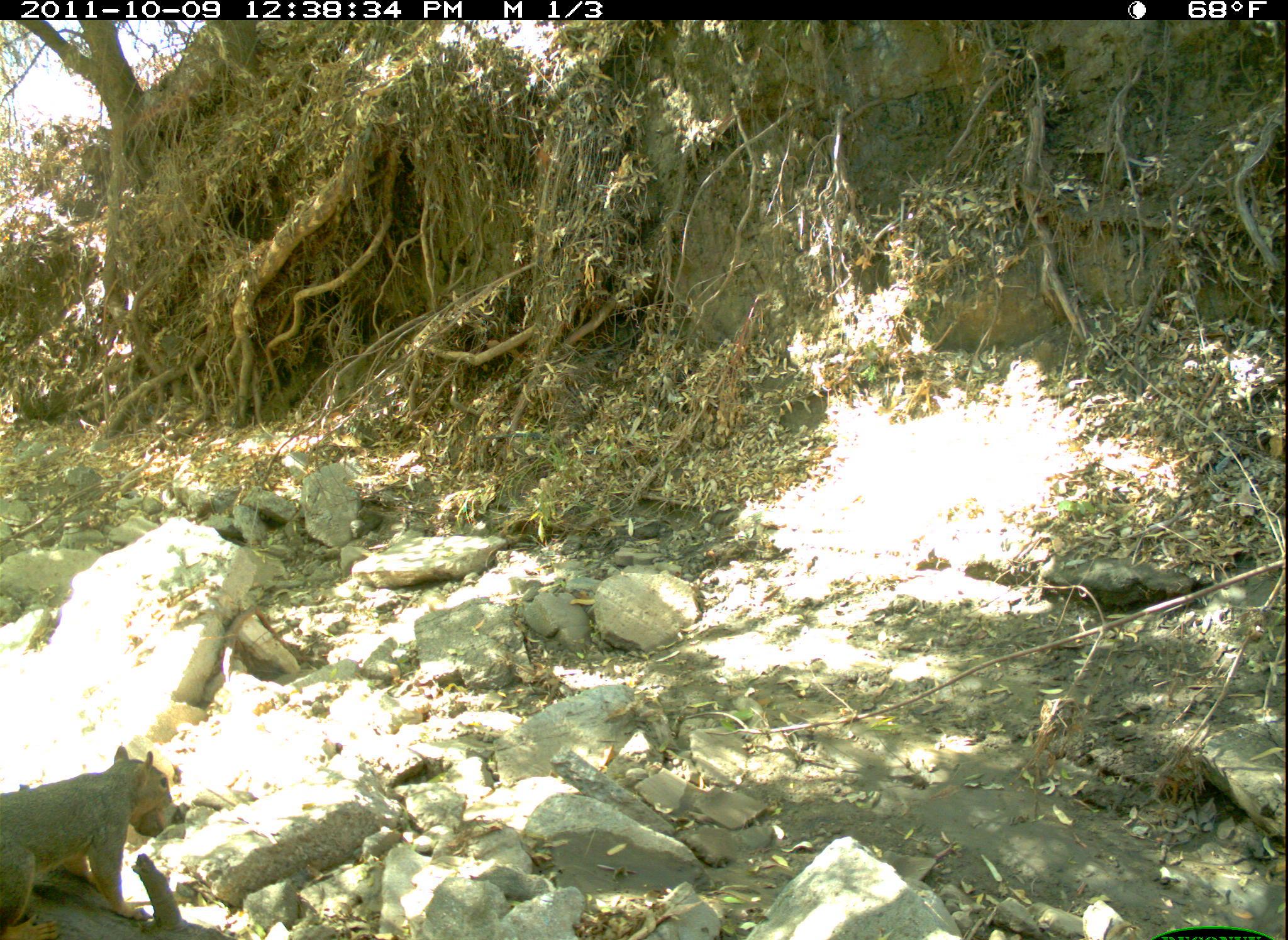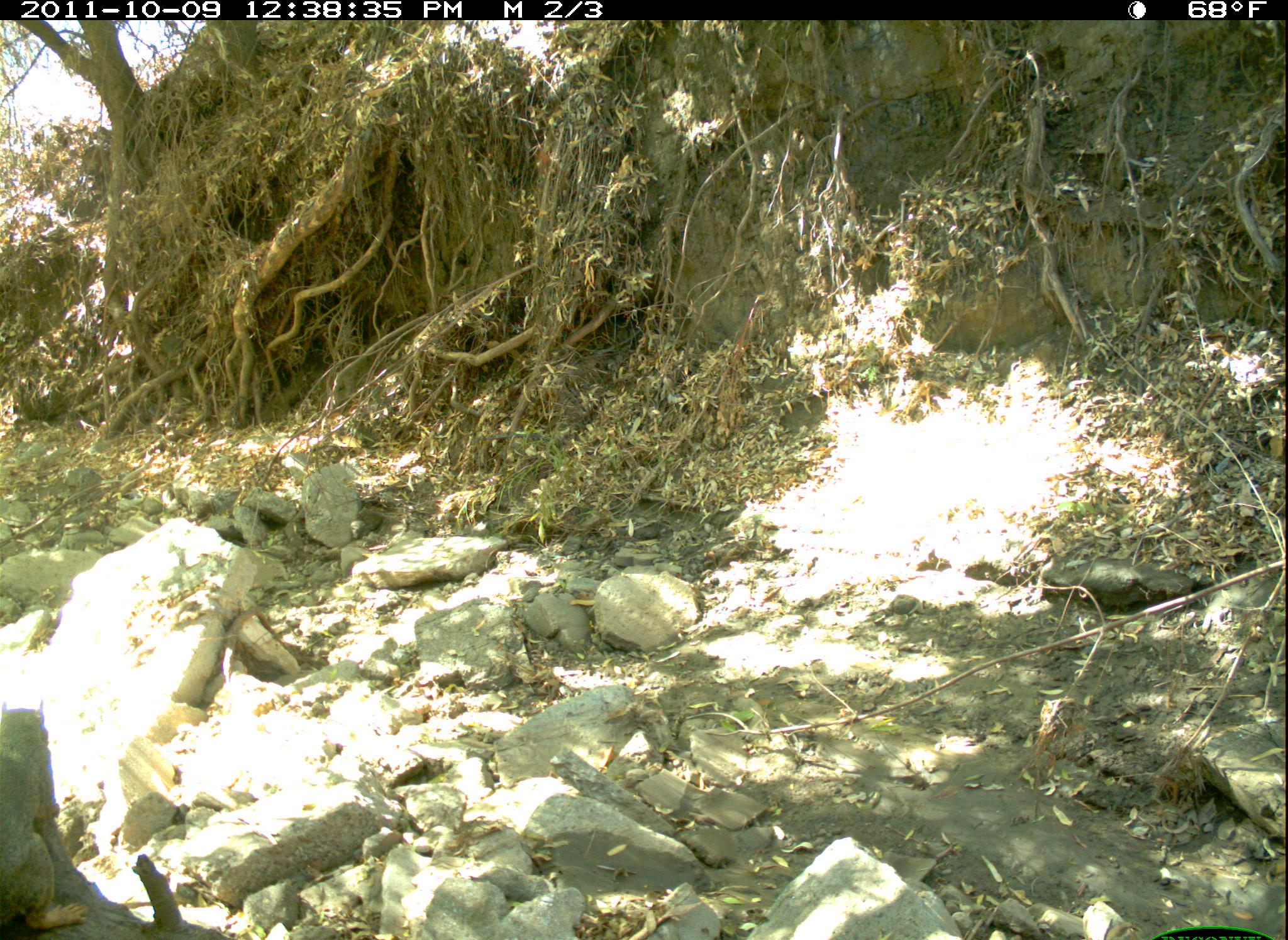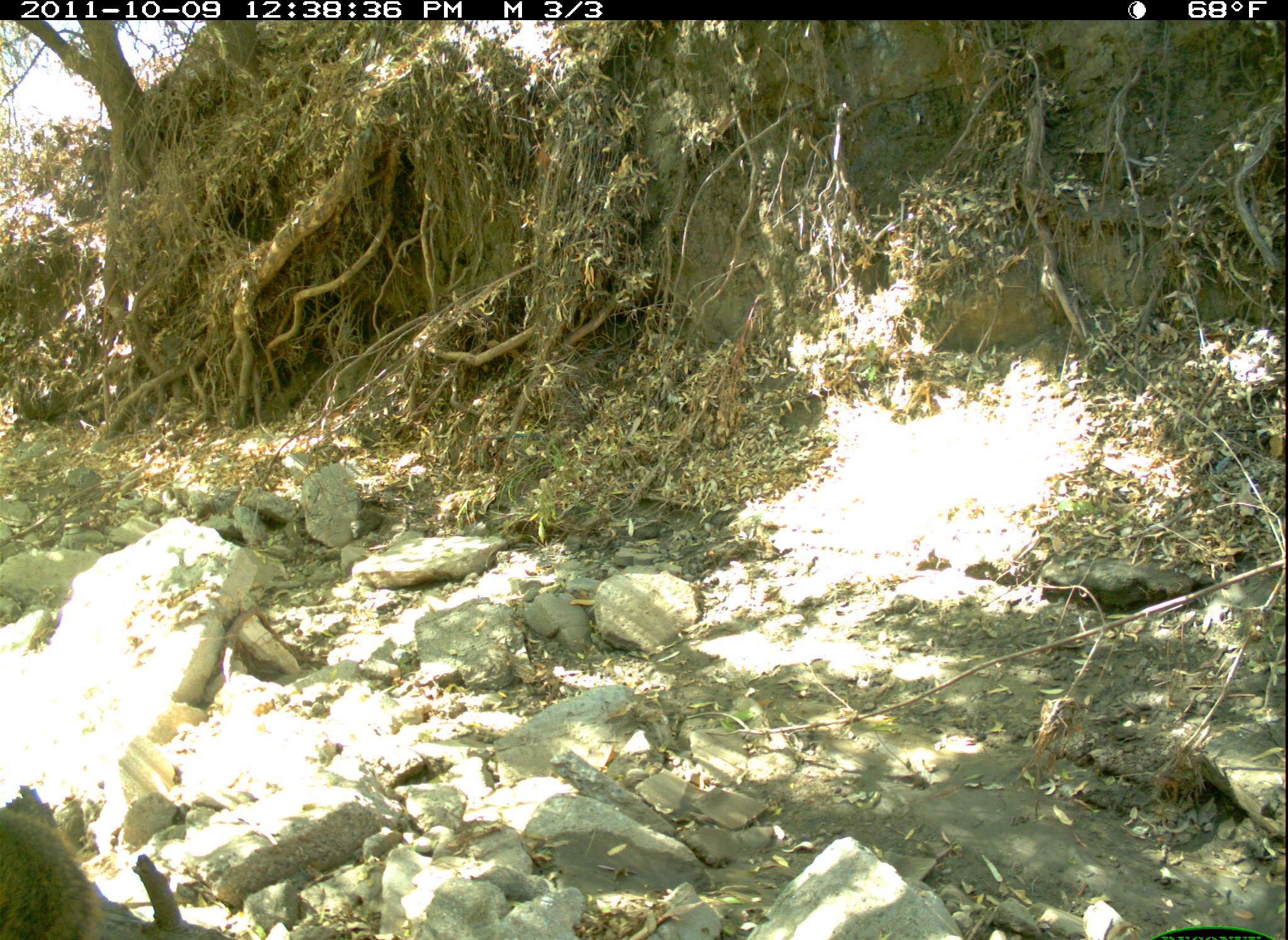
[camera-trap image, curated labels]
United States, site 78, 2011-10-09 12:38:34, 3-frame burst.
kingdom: Animalia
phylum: Chordata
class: Mammalia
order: Rodentia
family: Sciuridae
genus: Sciurus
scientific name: Sciurus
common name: squirrel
Squirrel (Sciurus).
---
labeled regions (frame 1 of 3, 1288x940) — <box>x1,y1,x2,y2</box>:
squirrel: <box>2,730,201,937</box>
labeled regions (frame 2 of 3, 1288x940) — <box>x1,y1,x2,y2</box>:
squirrel: <box>3,689,97,940</box>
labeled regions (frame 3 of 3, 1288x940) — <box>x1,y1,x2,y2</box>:
squirrel: <box>0,780,113,940</box>